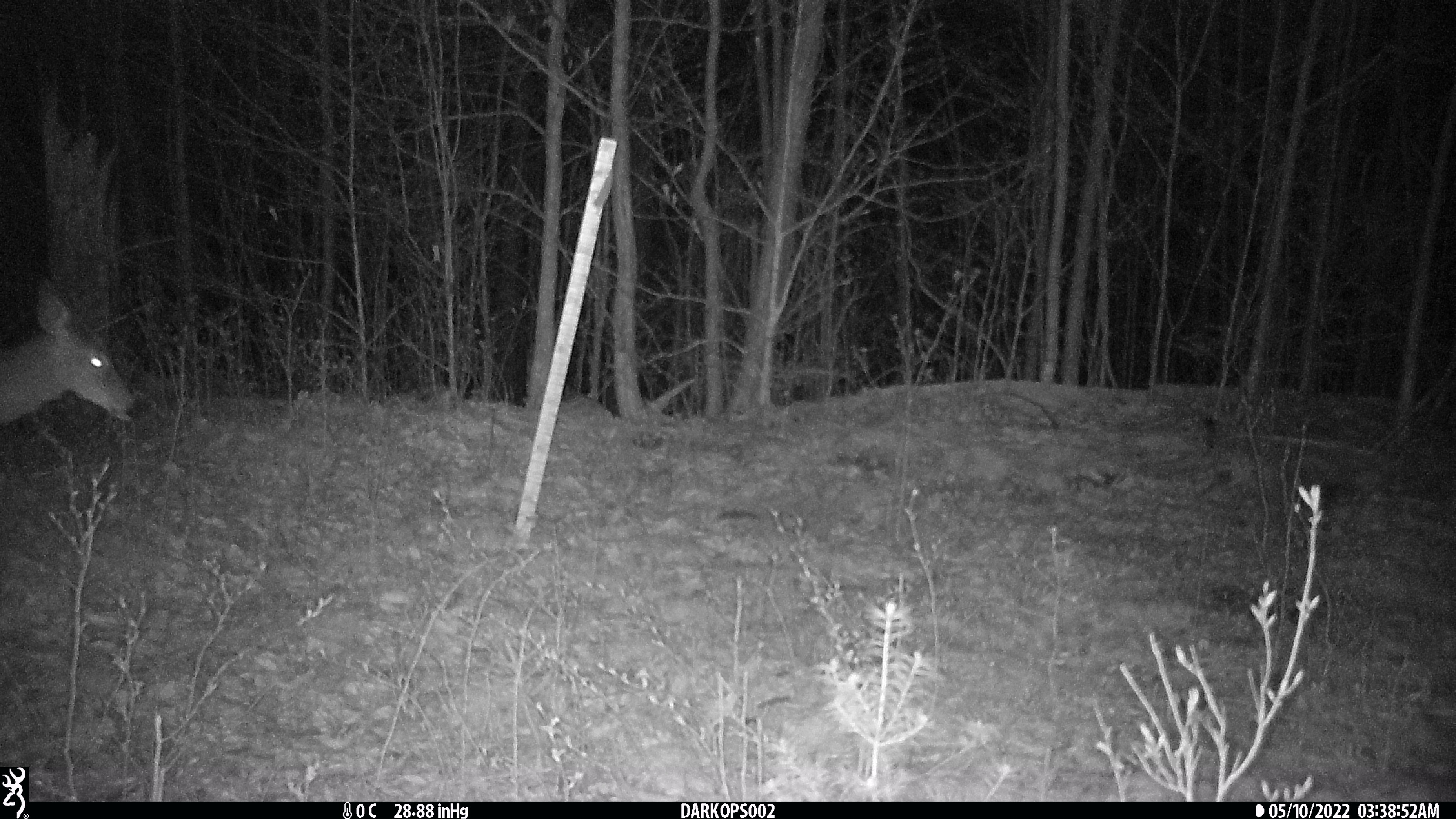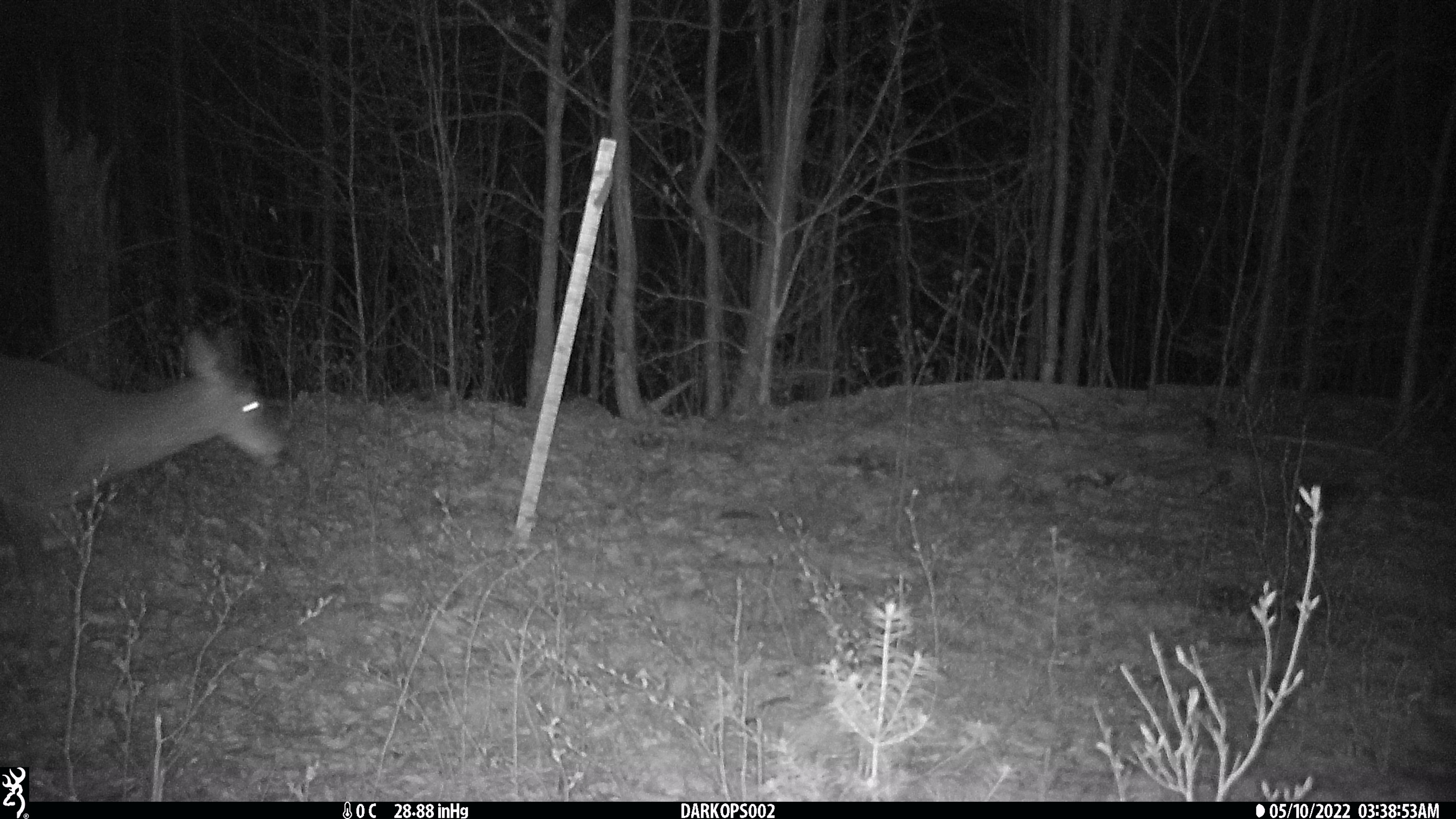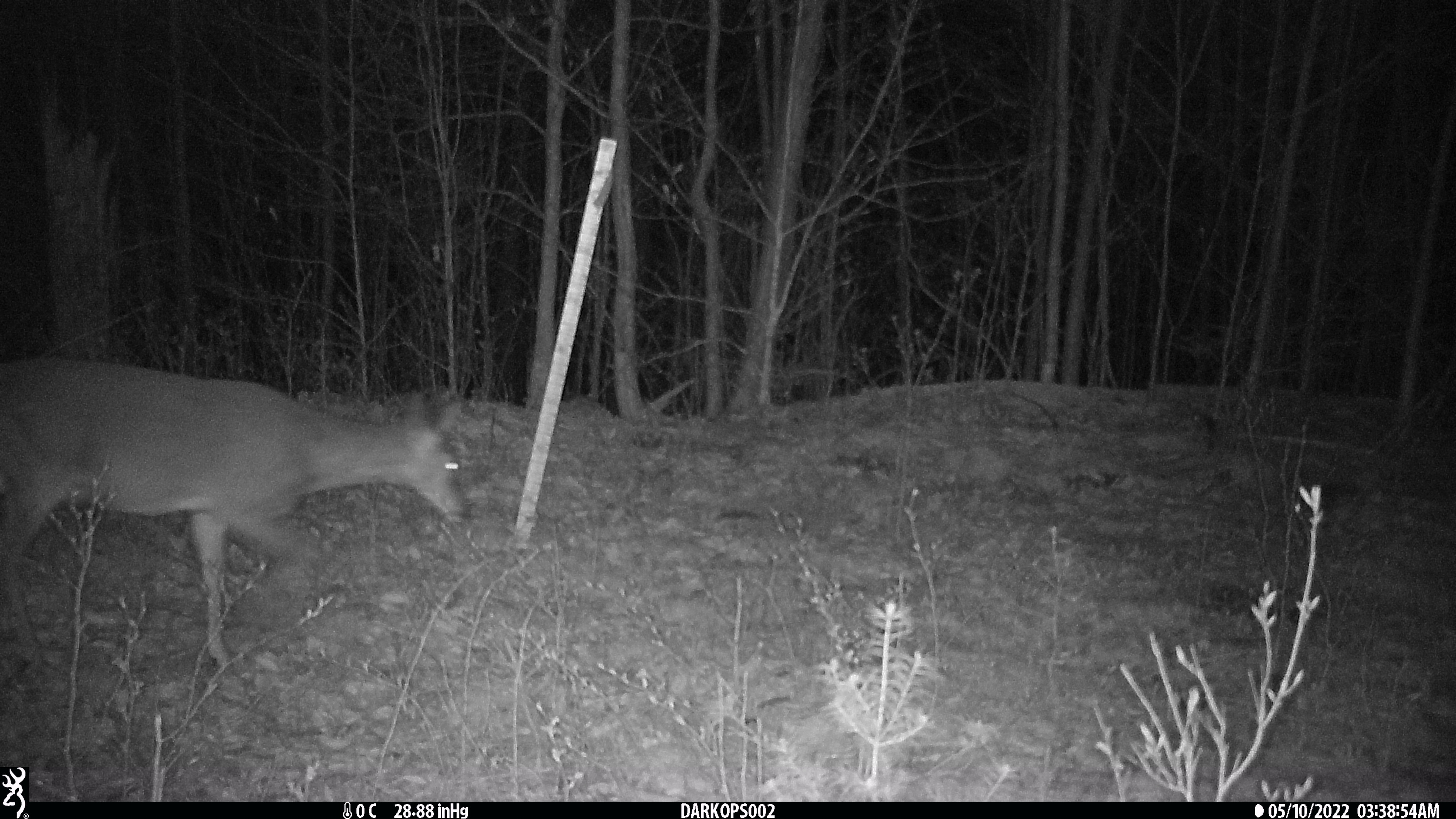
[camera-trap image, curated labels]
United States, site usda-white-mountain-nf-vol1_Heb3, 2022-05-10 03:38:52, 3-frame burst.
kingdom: Animalia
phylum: Chordata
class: Mammalia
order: Artiodactyla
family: Cervidae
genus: Odocoileus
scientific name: Odocoileus virginianus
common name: white-tailed deer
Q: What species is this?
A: White-tailed deer (Odocoileus virginianus).